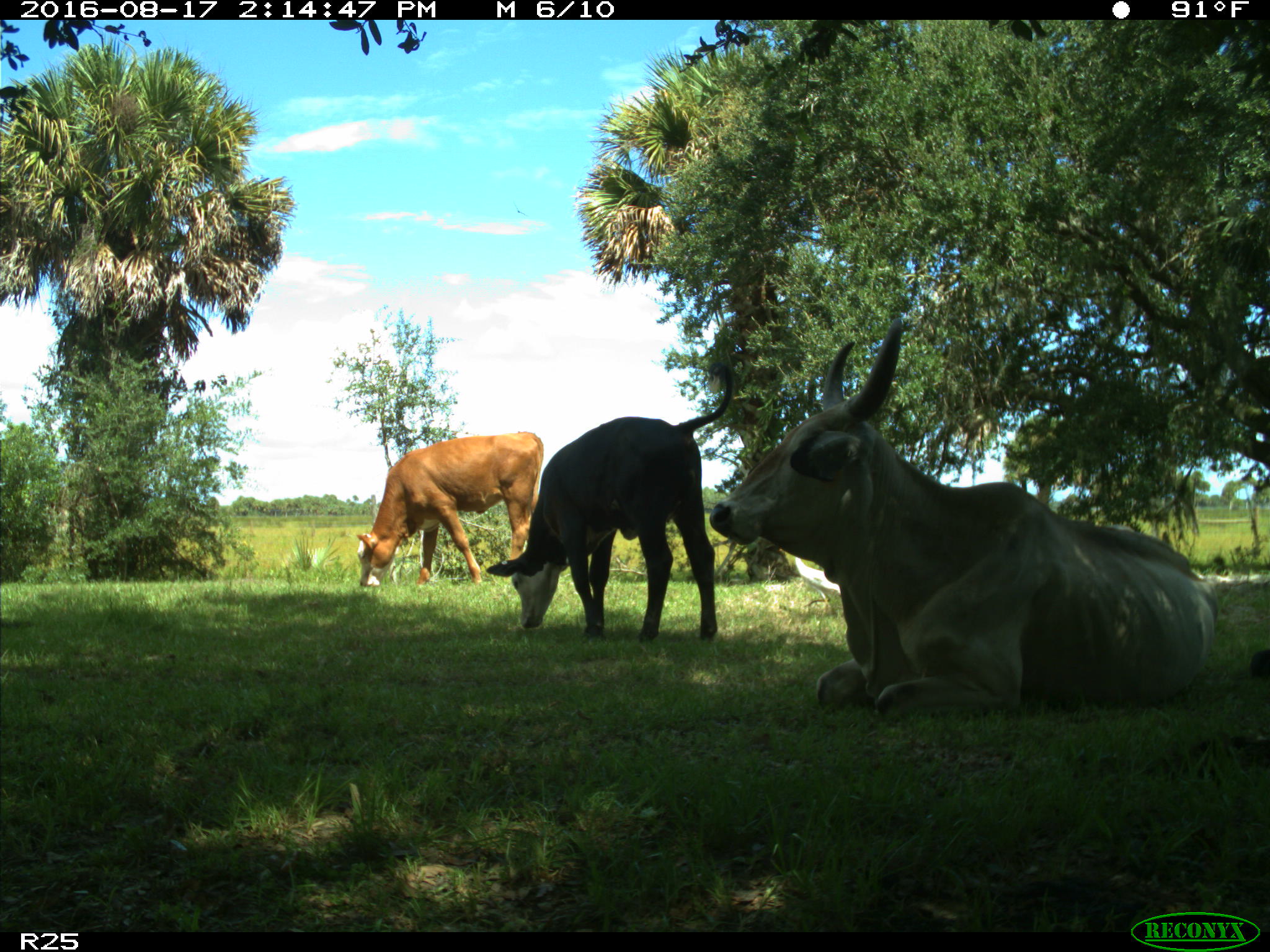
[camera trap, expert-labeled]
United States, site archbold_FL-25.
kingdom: Animalia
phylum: Chordata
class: Mammalia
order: Artiodactyla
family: Bovidae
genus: Bos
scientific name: Bos taurus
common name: domestic cow